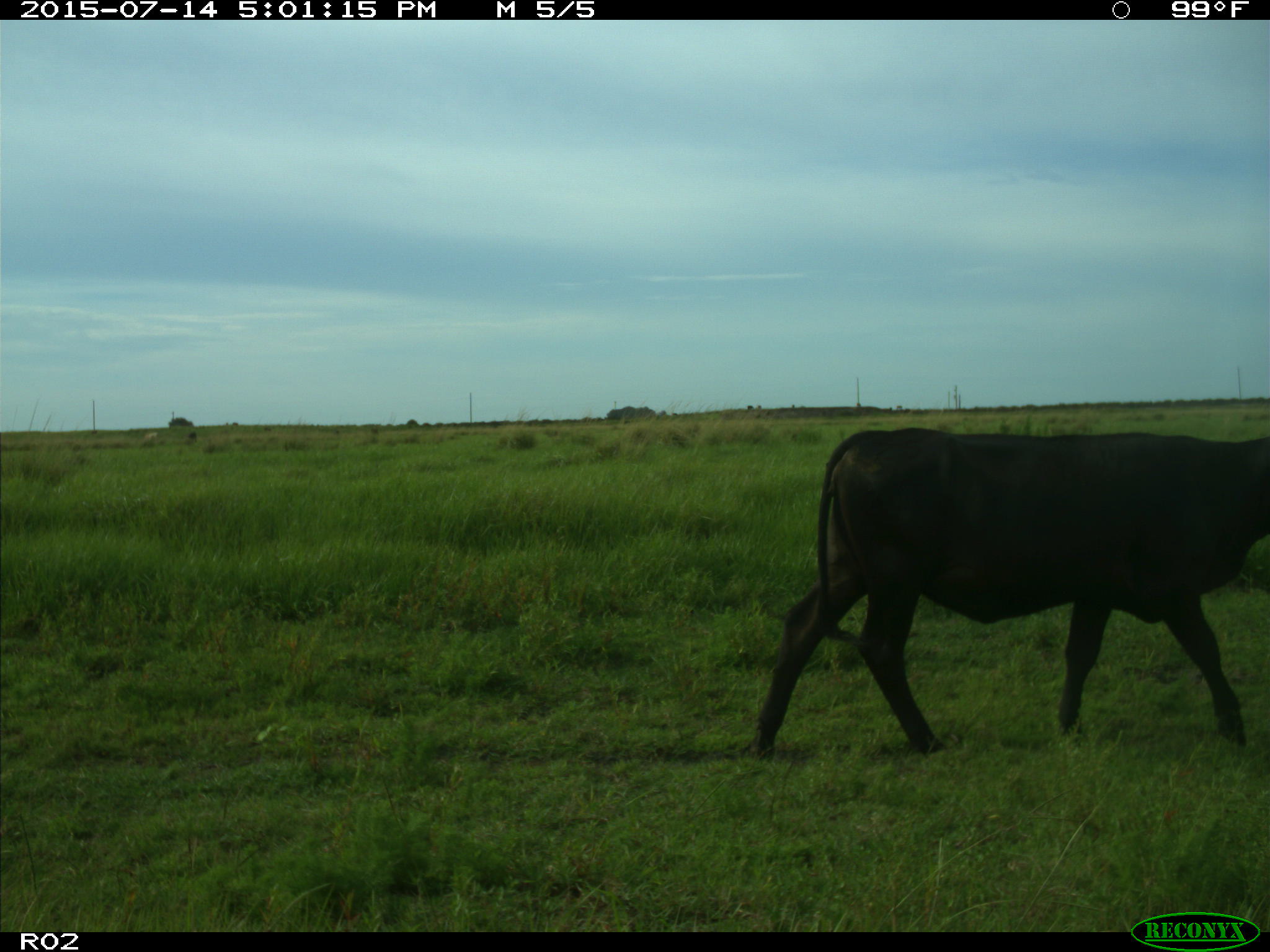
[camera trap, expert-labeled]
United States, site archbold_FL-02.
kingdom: Animalia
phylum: Chordata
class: Mammalia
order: Artiodactyla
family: Bovidae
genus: Bos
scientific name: Bos taurus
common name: domestic cow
Bos taurus (domestic cow).